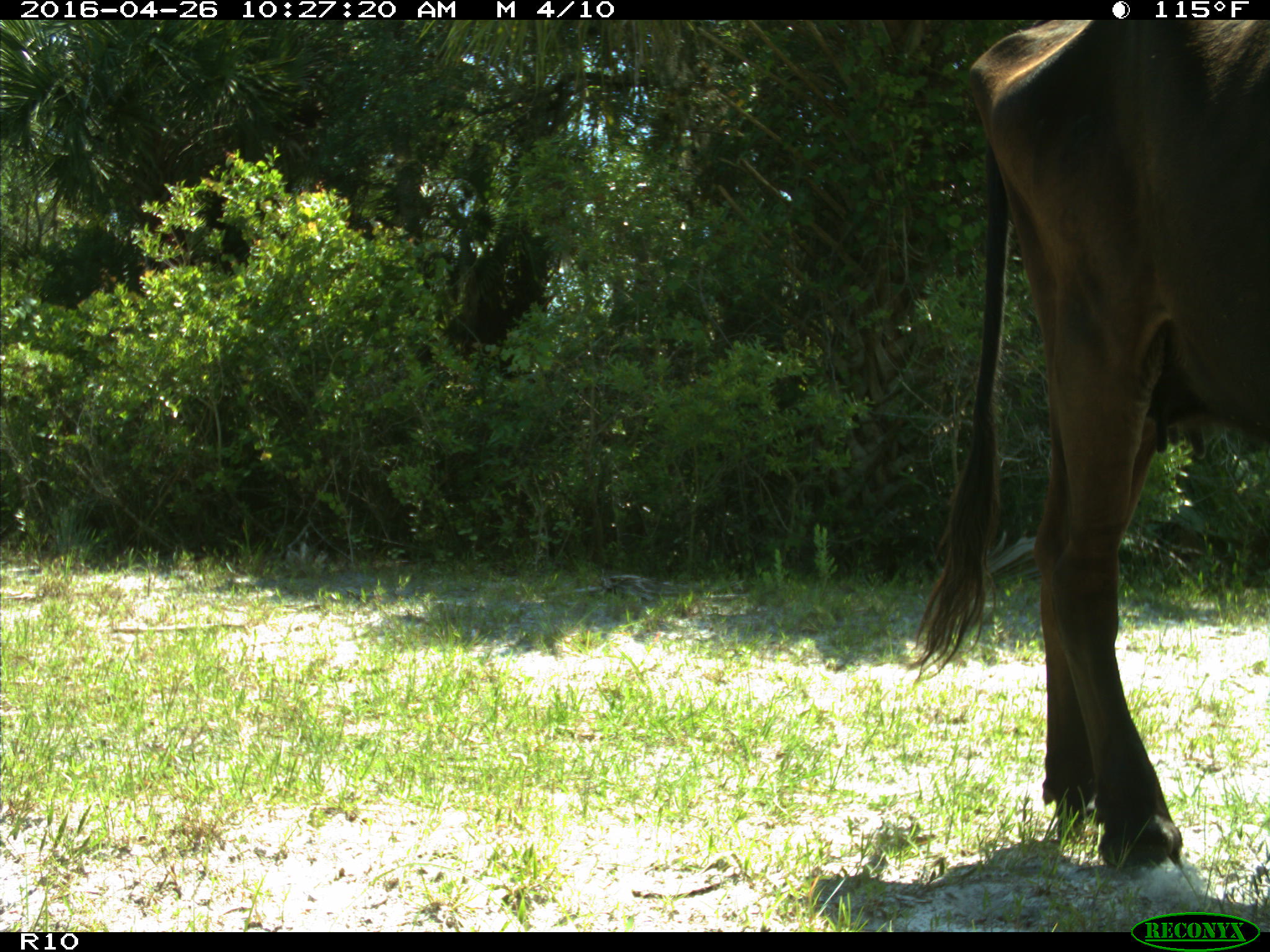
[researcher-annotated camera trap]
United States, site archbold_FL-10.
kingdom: Animalia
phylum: Chordata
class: Mammalia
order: Artiodactyla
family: Bovidae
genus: Bos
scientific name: Bos taurus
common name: domestic cow